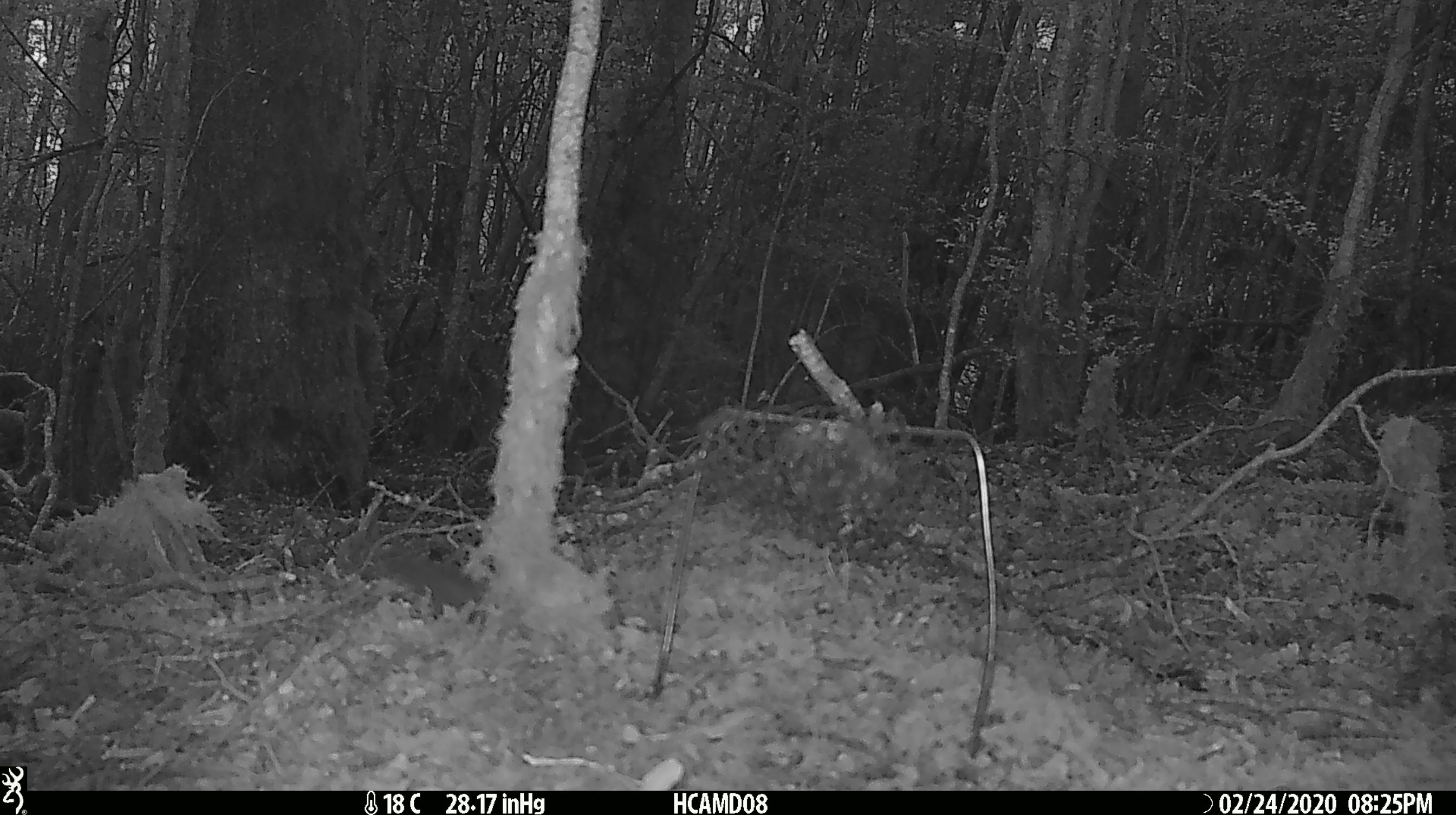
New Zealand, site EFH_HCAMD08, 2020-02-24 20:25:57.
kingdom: Animalia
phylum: Chordata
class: Mammalia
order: Rodentia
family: Muridae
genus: Mus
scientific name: Mus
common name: mouse